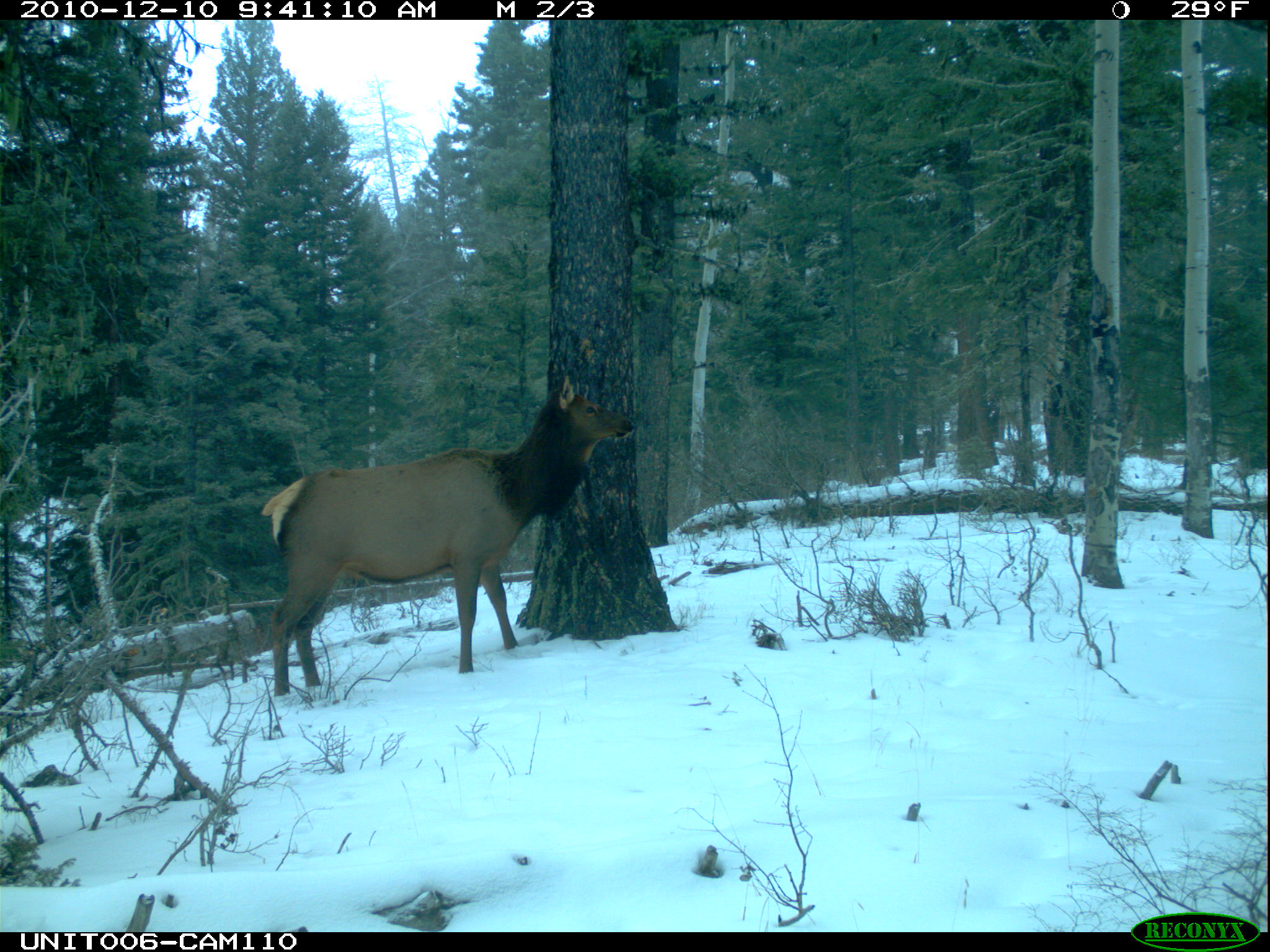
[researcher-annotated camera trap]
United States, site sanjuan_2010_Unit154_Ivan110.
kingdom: Animalia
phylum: Chordata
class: Mammalia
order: Artiodactyla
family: Cervidae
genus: Cervus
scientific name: Cervus elaphus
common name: red deer